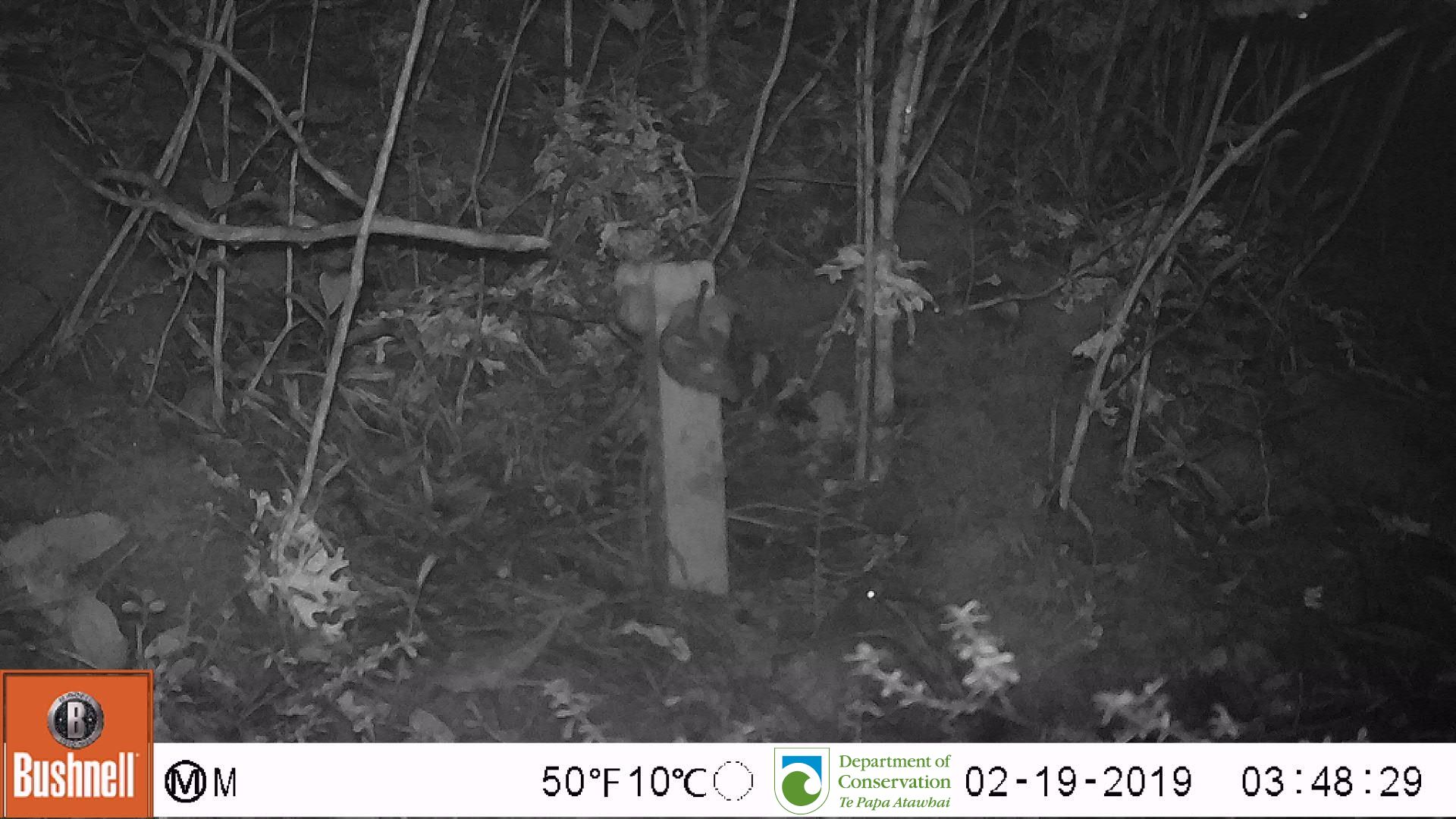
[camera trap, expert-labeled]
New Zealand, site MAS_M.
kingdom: Animalia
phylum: Chordata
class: Mammalia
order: Rodentia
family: Muridae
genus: Mus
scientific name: Mus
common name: mouse